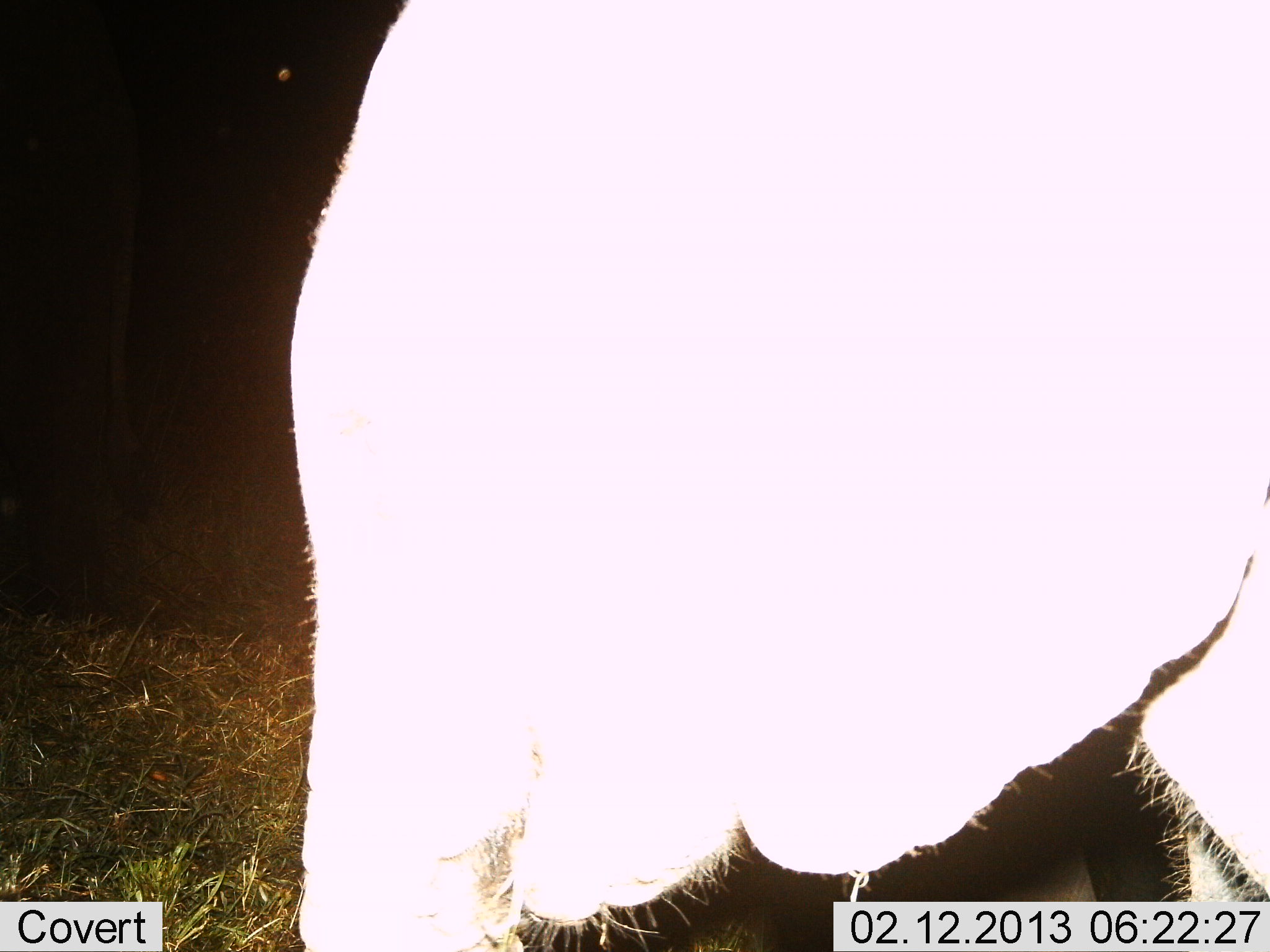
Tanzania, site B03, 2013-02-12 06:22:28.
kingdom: Animalia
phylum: Chordata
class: Mammalia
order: Proboscidea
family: Elephantidae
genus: Loxodonta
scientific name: Loxodonta africana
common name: african bush elephant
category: elephant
Elephant (african bush elephant) (Loxodonta africana), count 1. Behavior (volunteer vote fractions): standing 89%, resting 0%, moving 22%, interacting 0%. Young present (vote fraction): 44%. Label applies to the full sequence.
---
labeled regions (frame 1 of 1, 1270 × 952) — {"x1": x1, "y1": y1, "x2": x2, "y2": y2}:
animal: {"x1": 289, "y1": 0, "x2": 1270, "y2": 951}